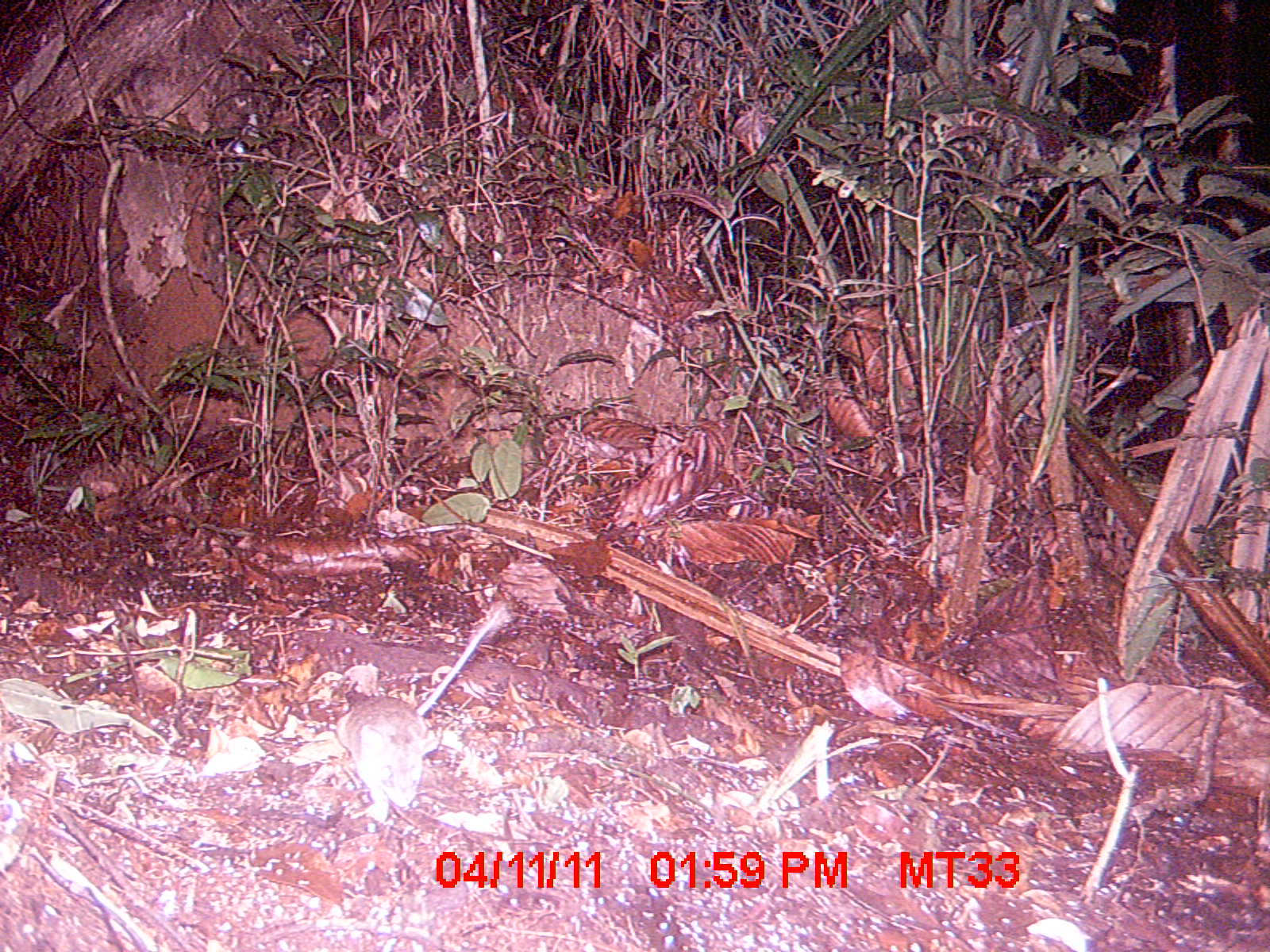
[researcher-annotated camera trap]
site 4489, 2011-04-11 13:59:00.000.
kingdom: Animalia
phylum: Chordata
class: Mammalia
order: Rodentia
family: Nesomyidae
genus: Eliurus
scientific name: Eliurus petteri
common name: petter's tuft-tailed rat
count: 1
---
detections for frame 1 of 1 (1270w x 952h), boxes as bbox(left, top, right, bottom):
eliurus petteri: bbox(336, 610, 499, 822)